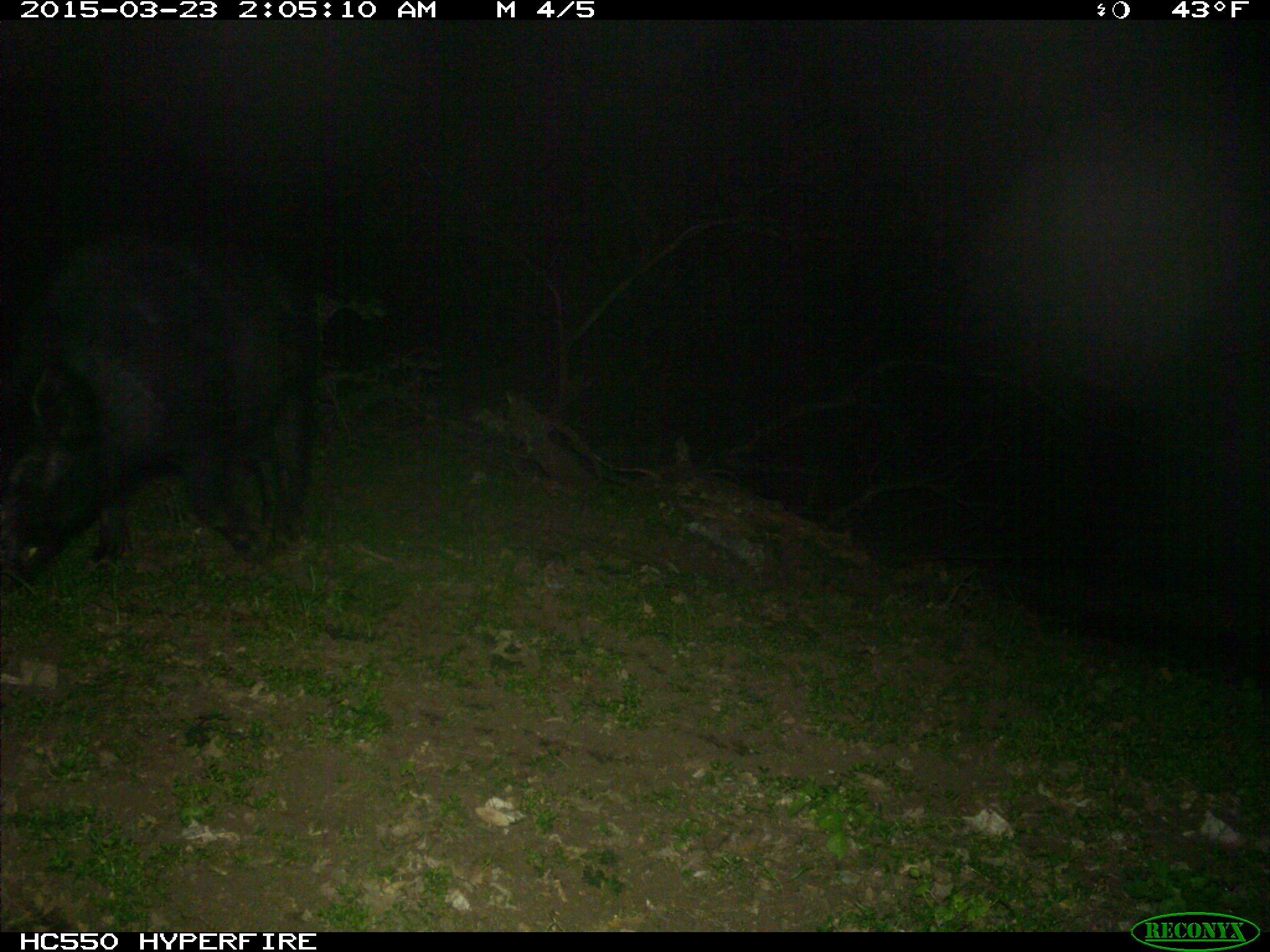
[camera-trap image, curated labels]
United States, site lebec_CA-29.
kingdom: Animalia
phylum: Chordata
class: Mammalia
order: Artiodactyla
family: Suidae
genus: Sus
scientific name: Sus scrofa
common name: wild boar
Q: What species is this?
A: Sus scrofa (wild boar).